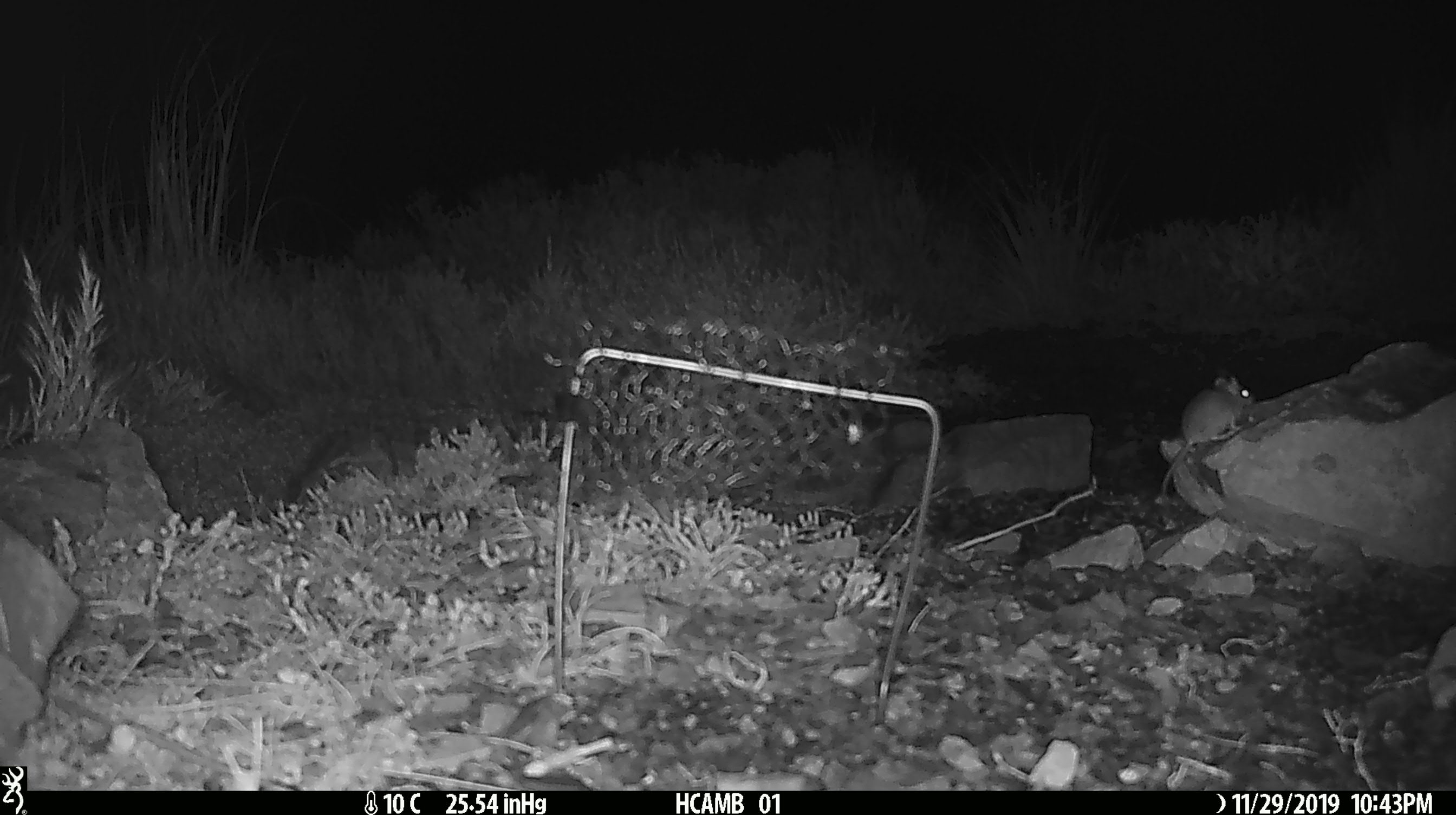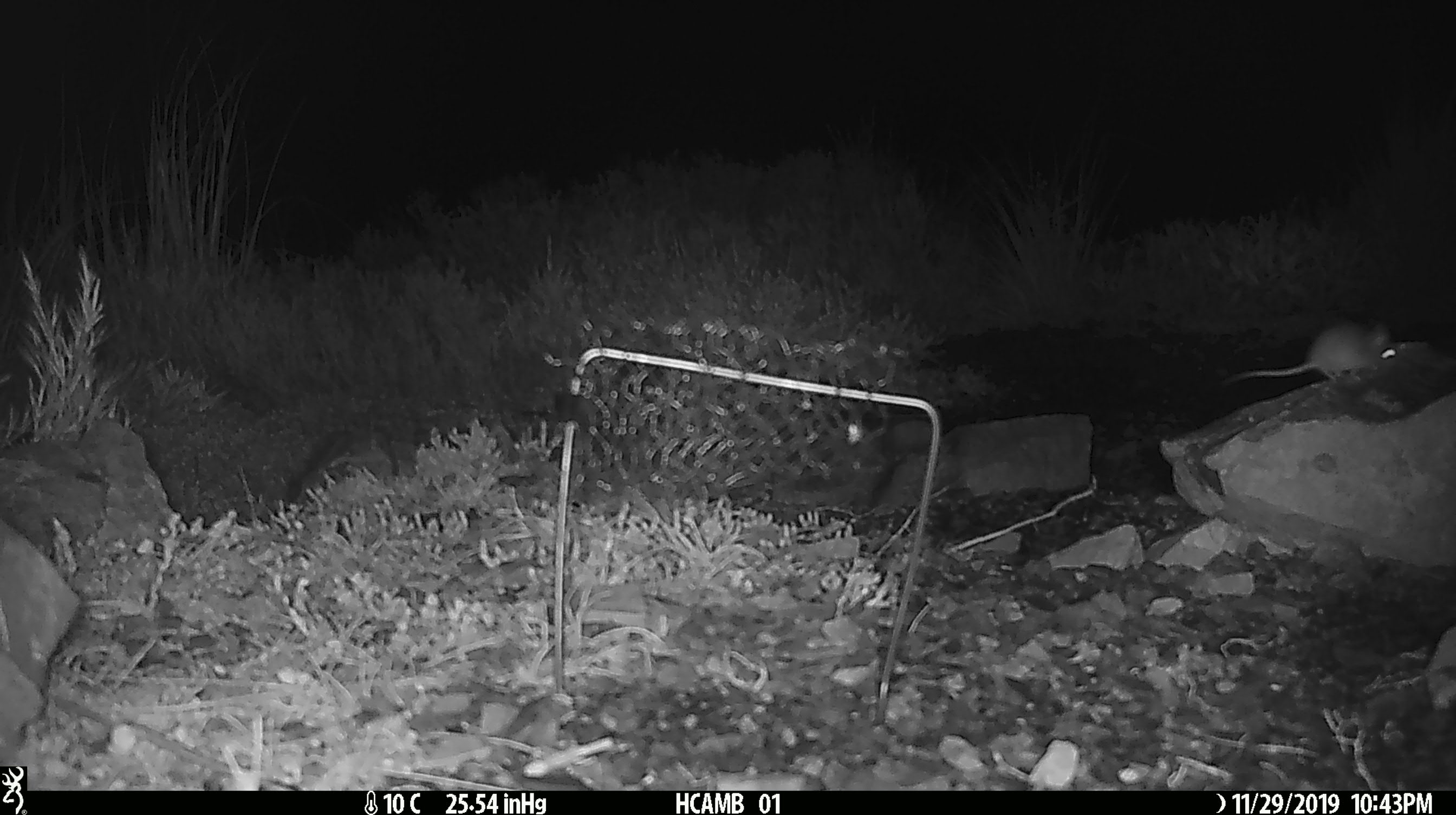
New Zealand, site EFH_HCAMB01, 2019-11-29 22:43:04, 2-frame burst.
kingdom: Animalia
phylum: Chordata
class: Mammalia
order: Rodentia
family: Muridae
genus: Mus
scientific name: Mus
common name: mouse